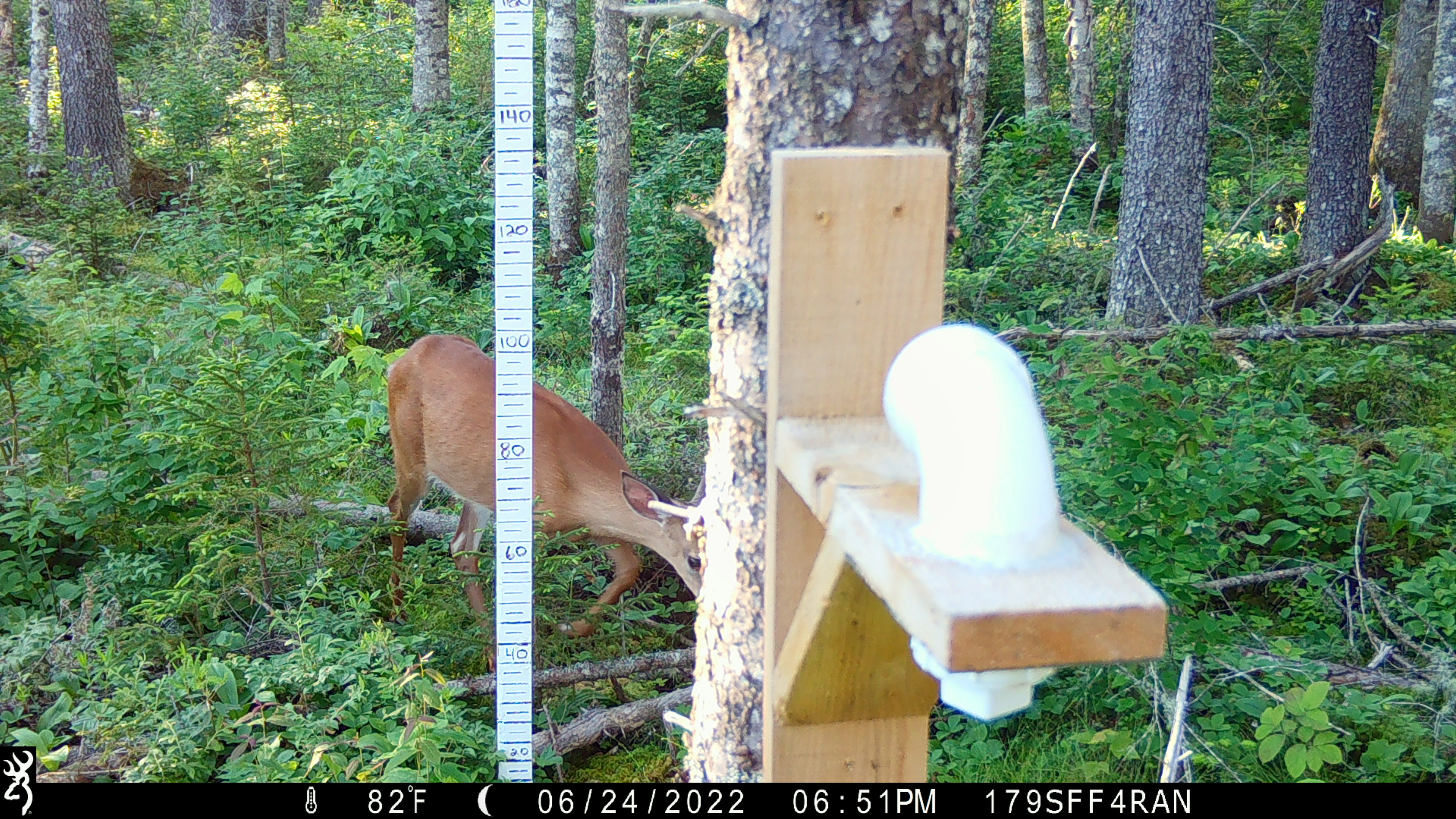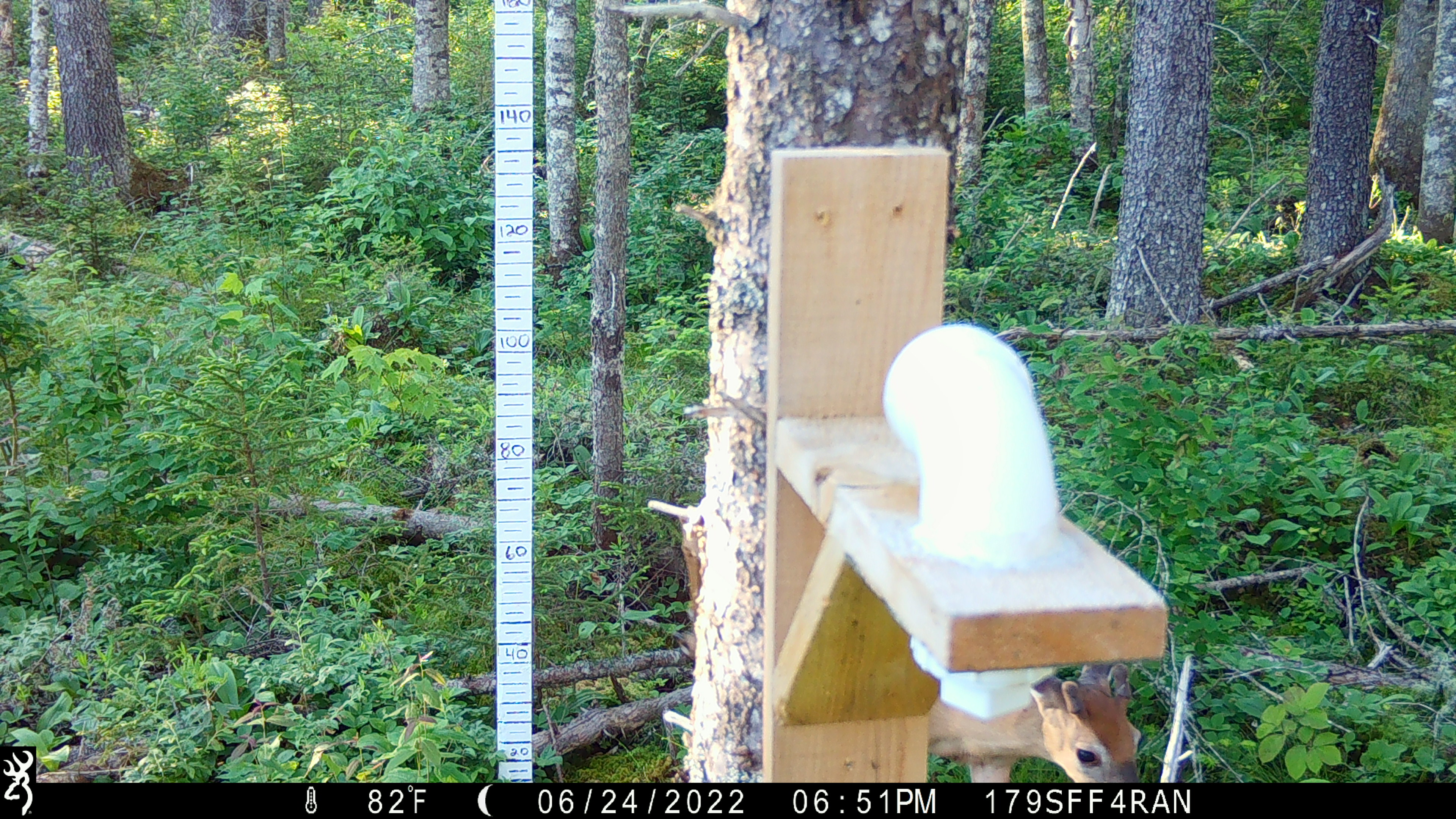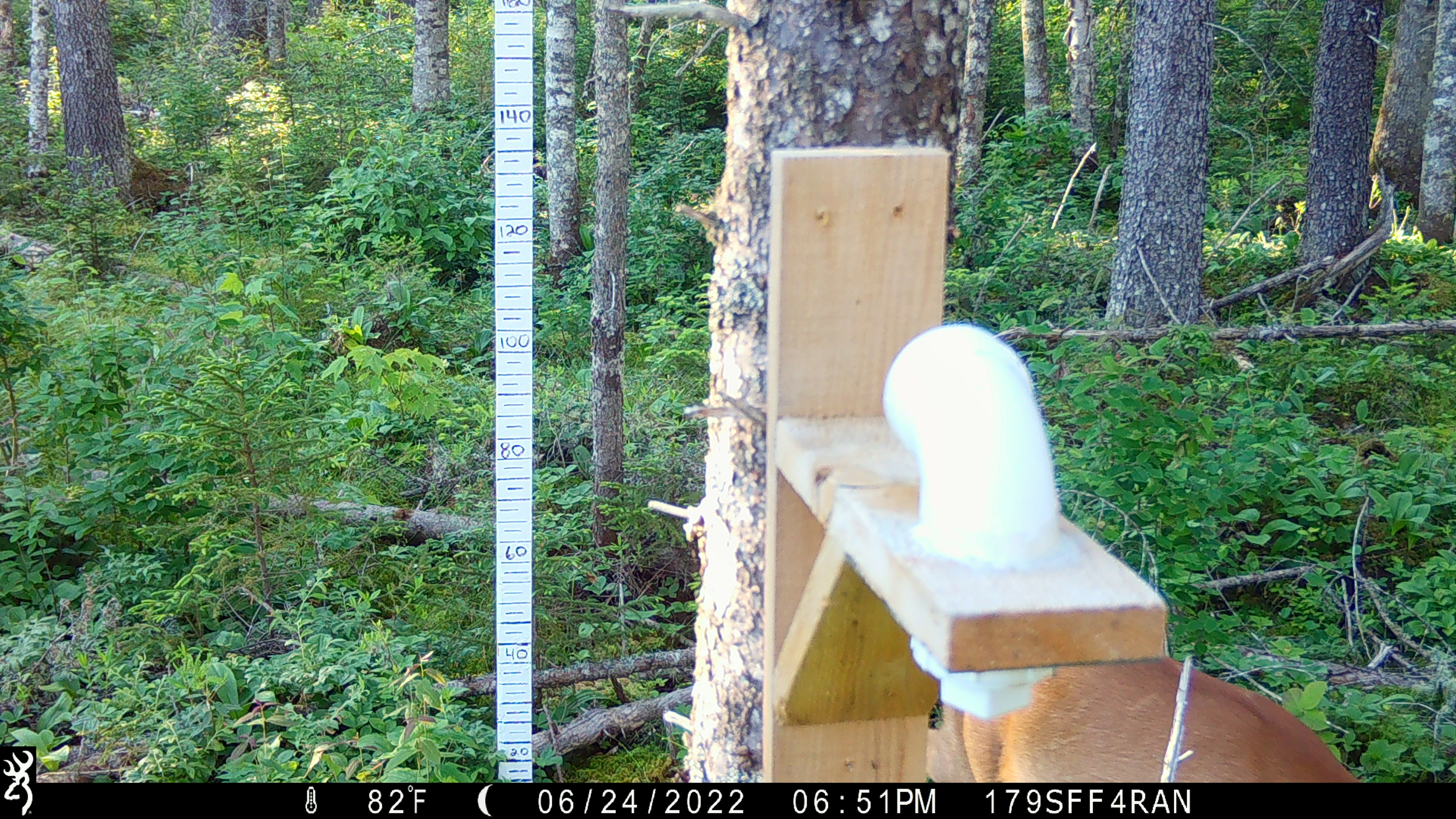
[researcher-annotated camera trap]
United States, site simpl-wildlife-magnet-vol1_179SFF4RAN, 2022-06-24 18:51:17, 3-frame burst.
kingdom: Animalia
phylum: Chordata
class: Mammalia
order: Artiodactyla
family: Cervidae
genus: Odocoileus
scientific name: Odocoileus virginianus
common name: white-tailed deer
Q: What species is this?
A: White-tailed deer (Odocoileus virginianus).